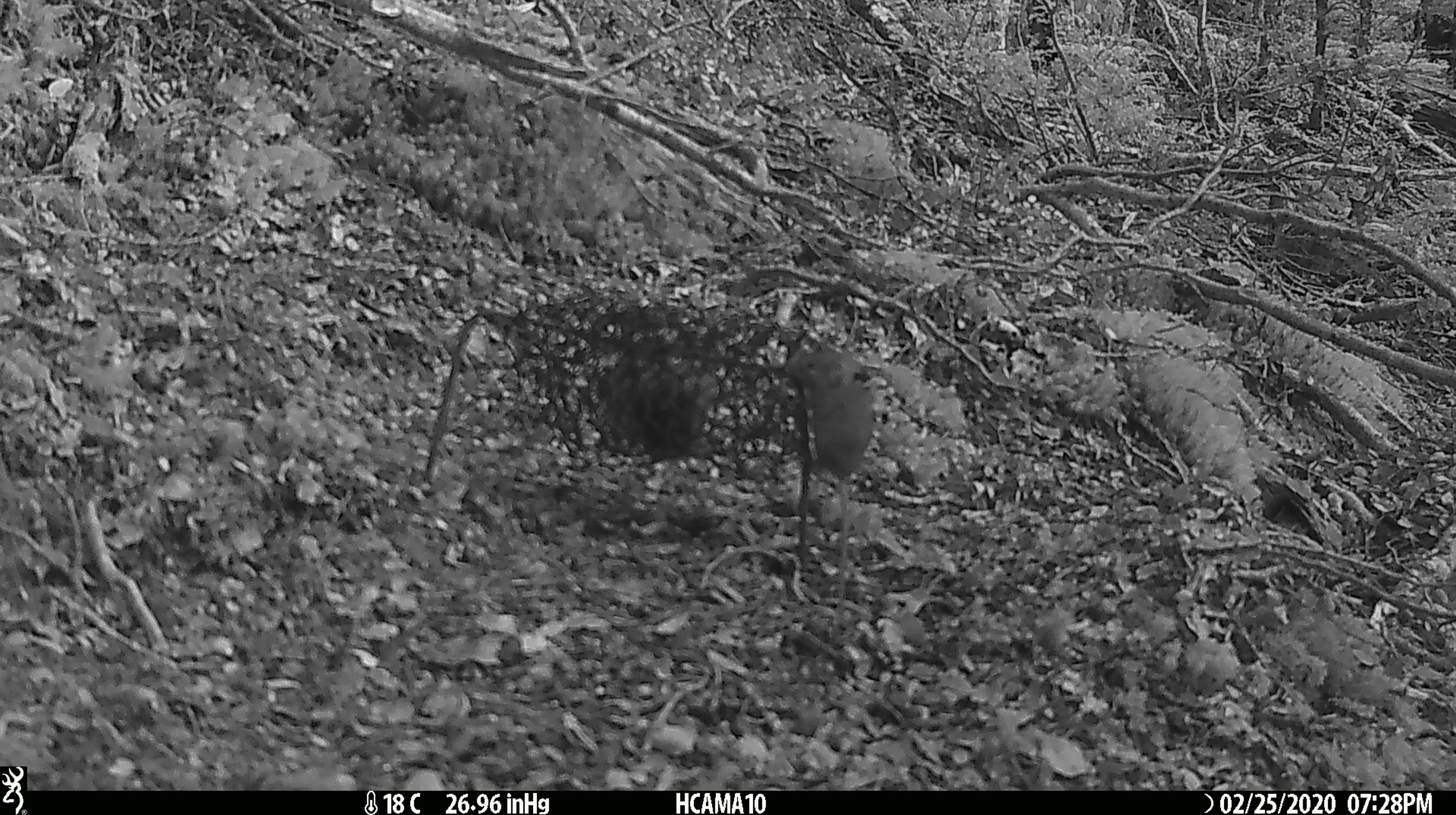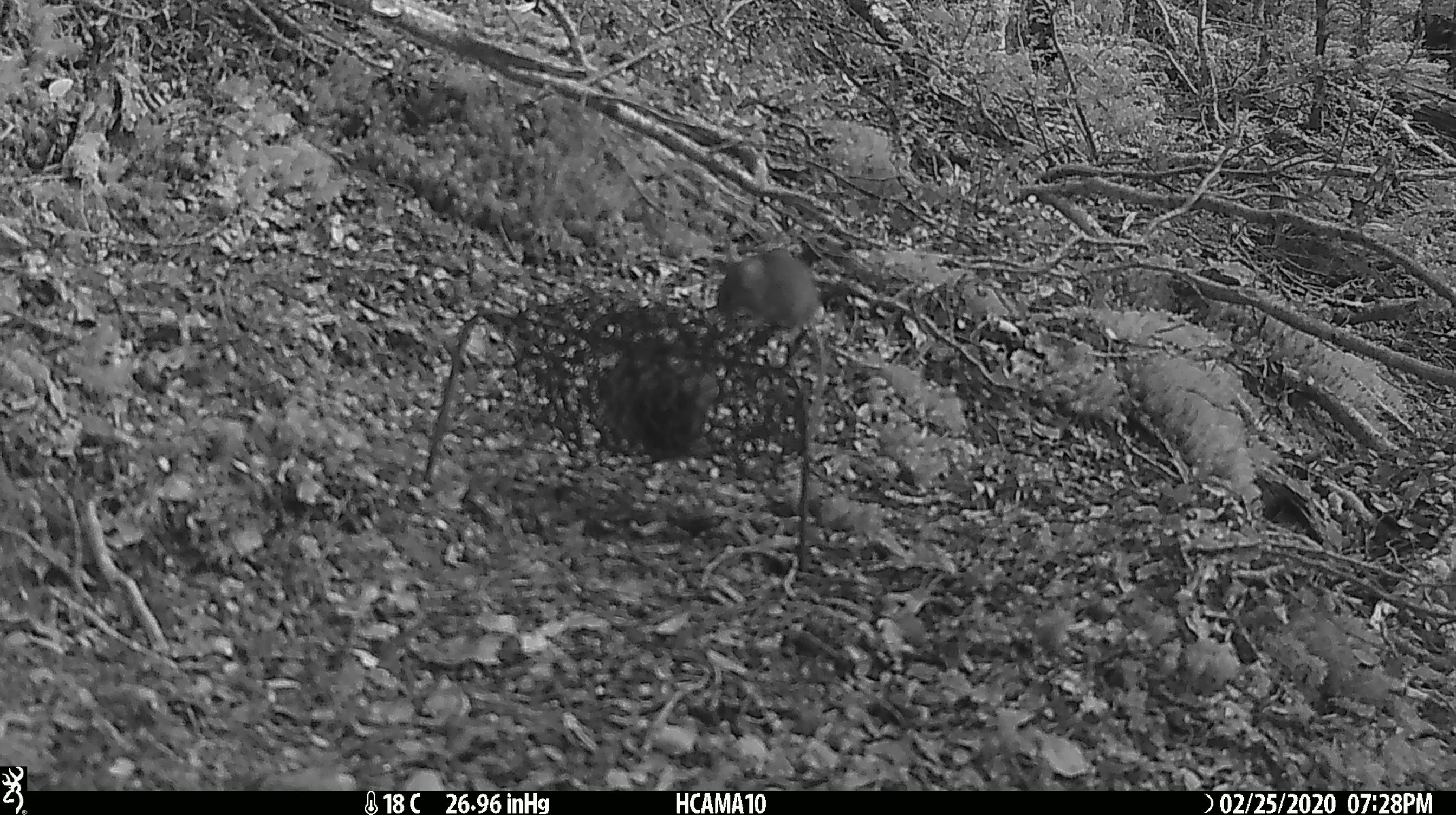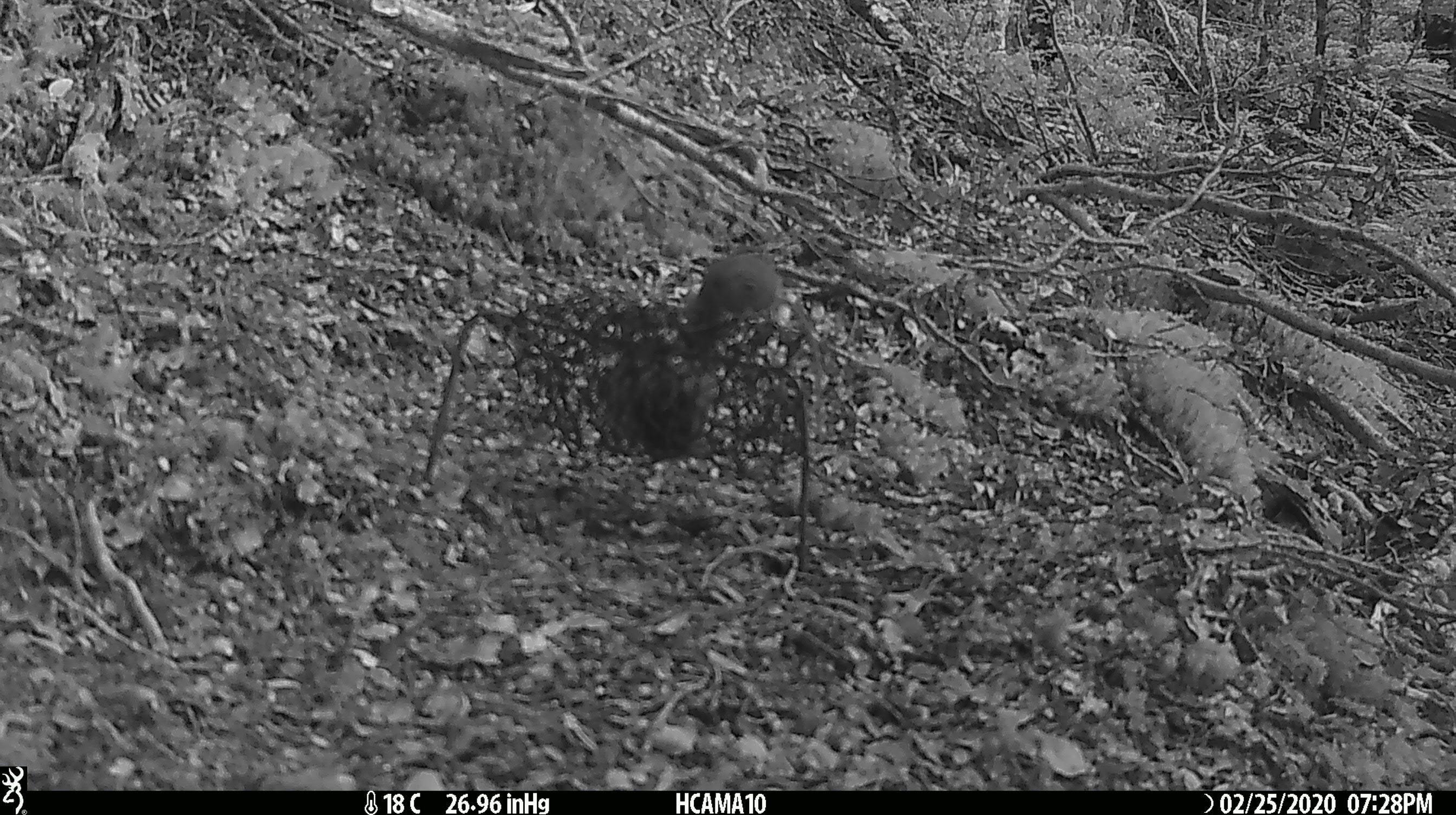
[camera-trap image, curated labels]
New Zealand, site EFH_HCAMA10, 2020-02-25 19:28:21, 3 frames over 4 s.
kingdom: Animalia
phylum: Chordata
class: Mammalia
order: Rodentia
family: Muridae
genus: Mus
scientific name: Mus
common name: mouse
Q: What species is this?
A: Mouse (Mus).